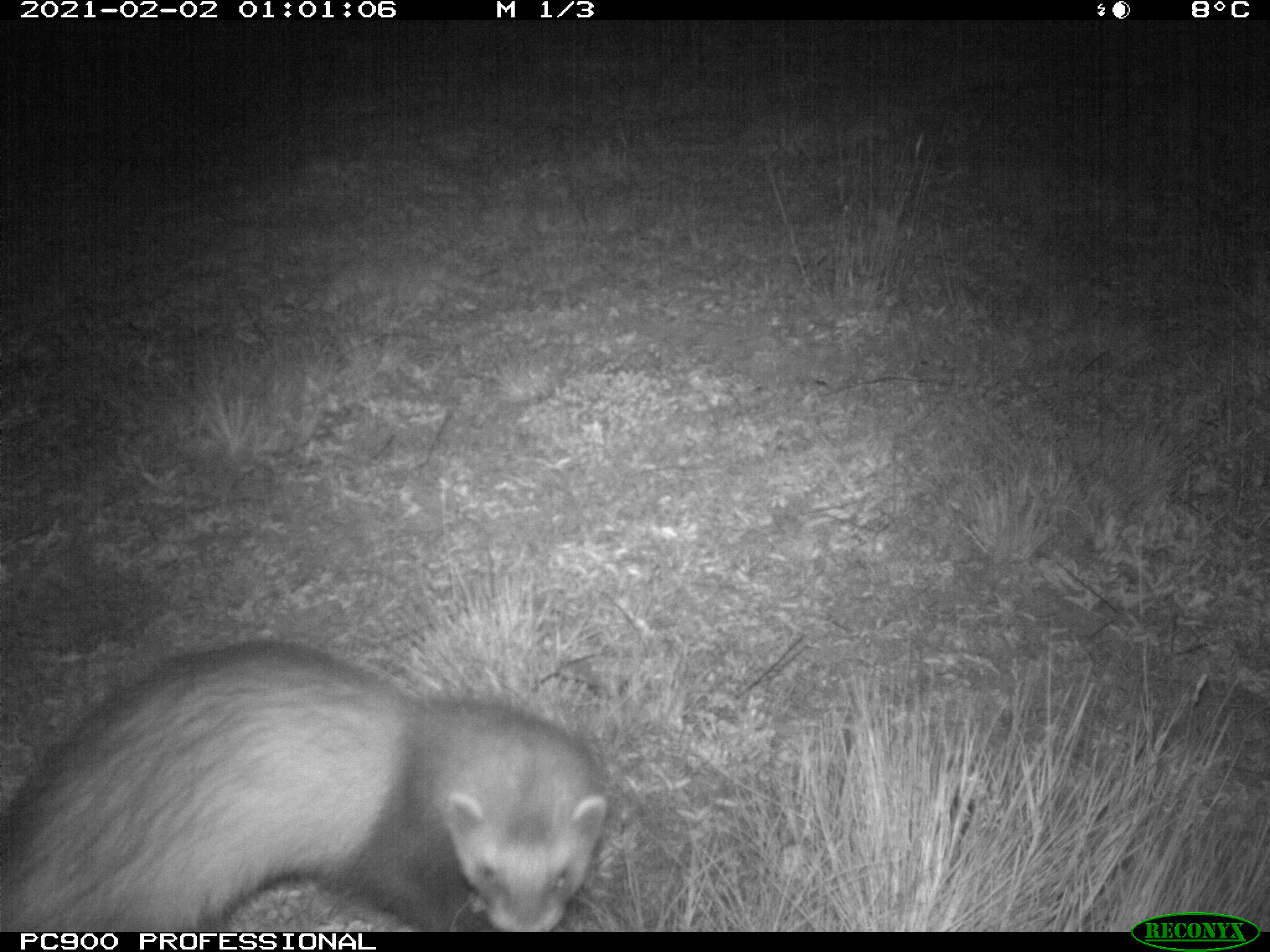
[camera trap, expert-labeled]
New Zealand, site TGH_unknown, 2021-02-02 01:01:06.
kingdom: Animalia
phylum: Chordata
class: Mammalia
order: Carnivora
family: Mustelidae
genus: Mustela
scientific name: Mustela furo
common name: ferret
Ferret (Mustela furo).